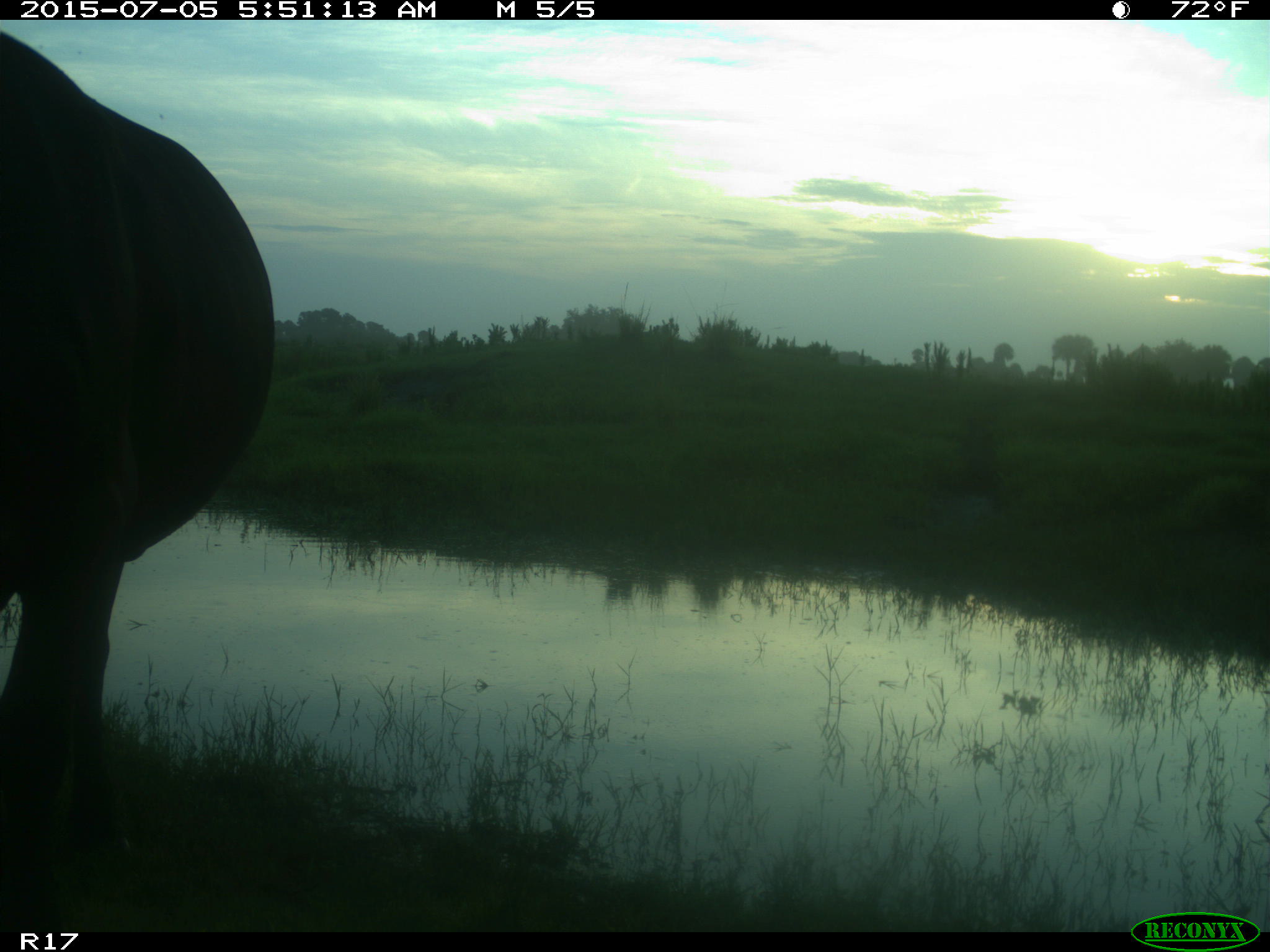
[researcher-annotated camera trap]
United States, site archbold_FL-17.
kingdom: Animalia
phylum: Chordata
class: Mammalia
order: Artiodactyla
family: Bovidae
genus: Bos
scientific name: Bos taurus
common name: domestic cow